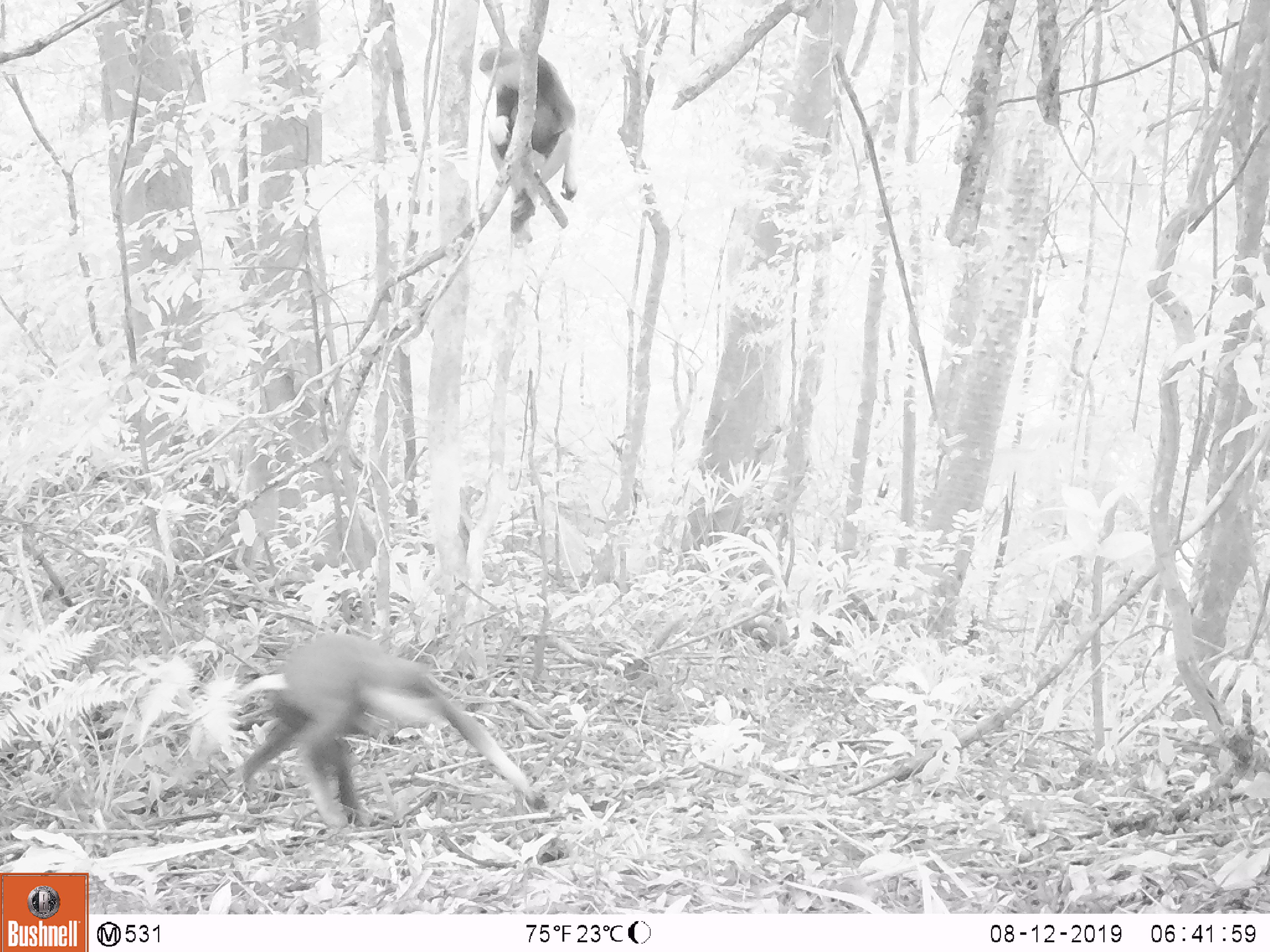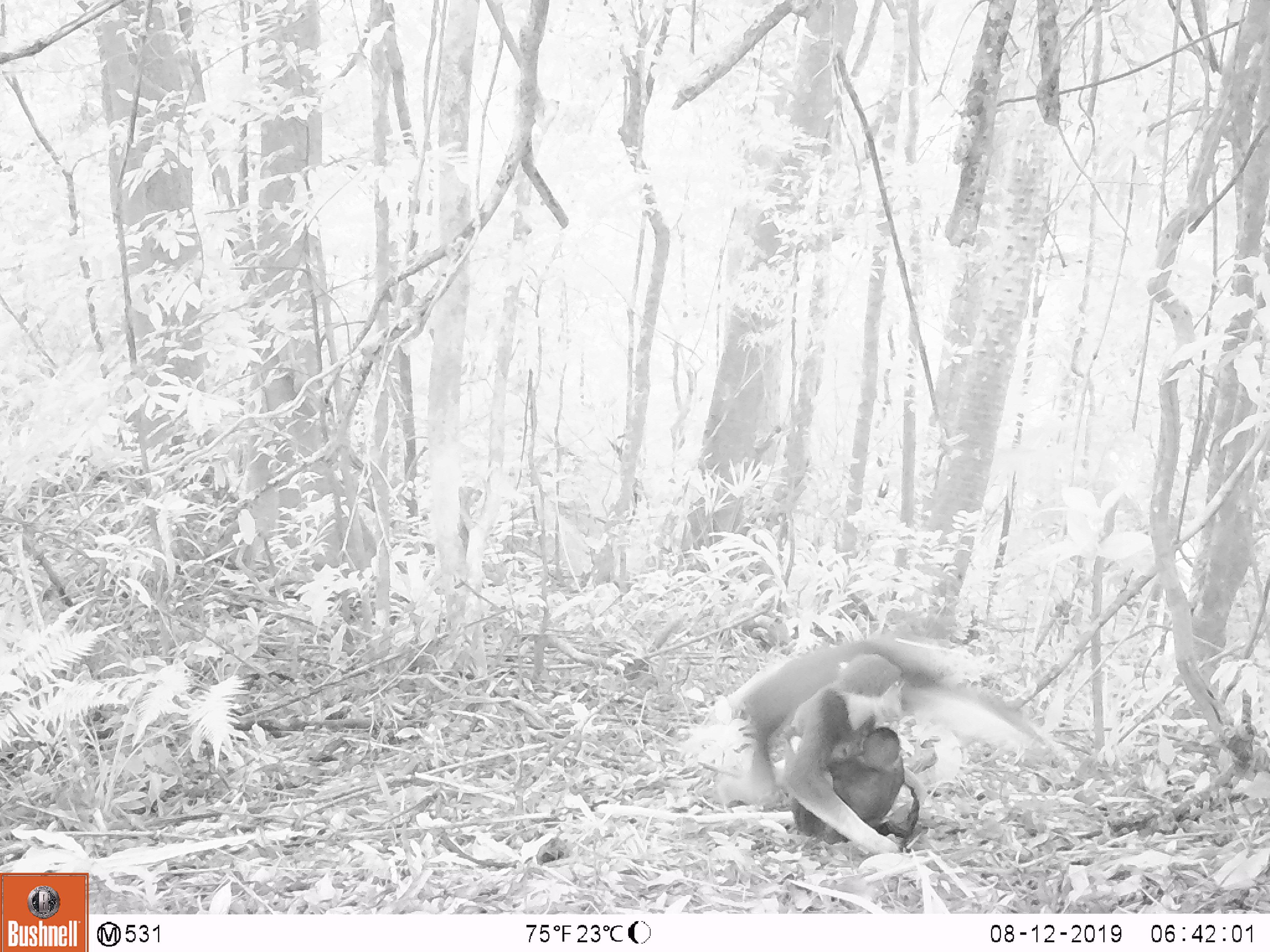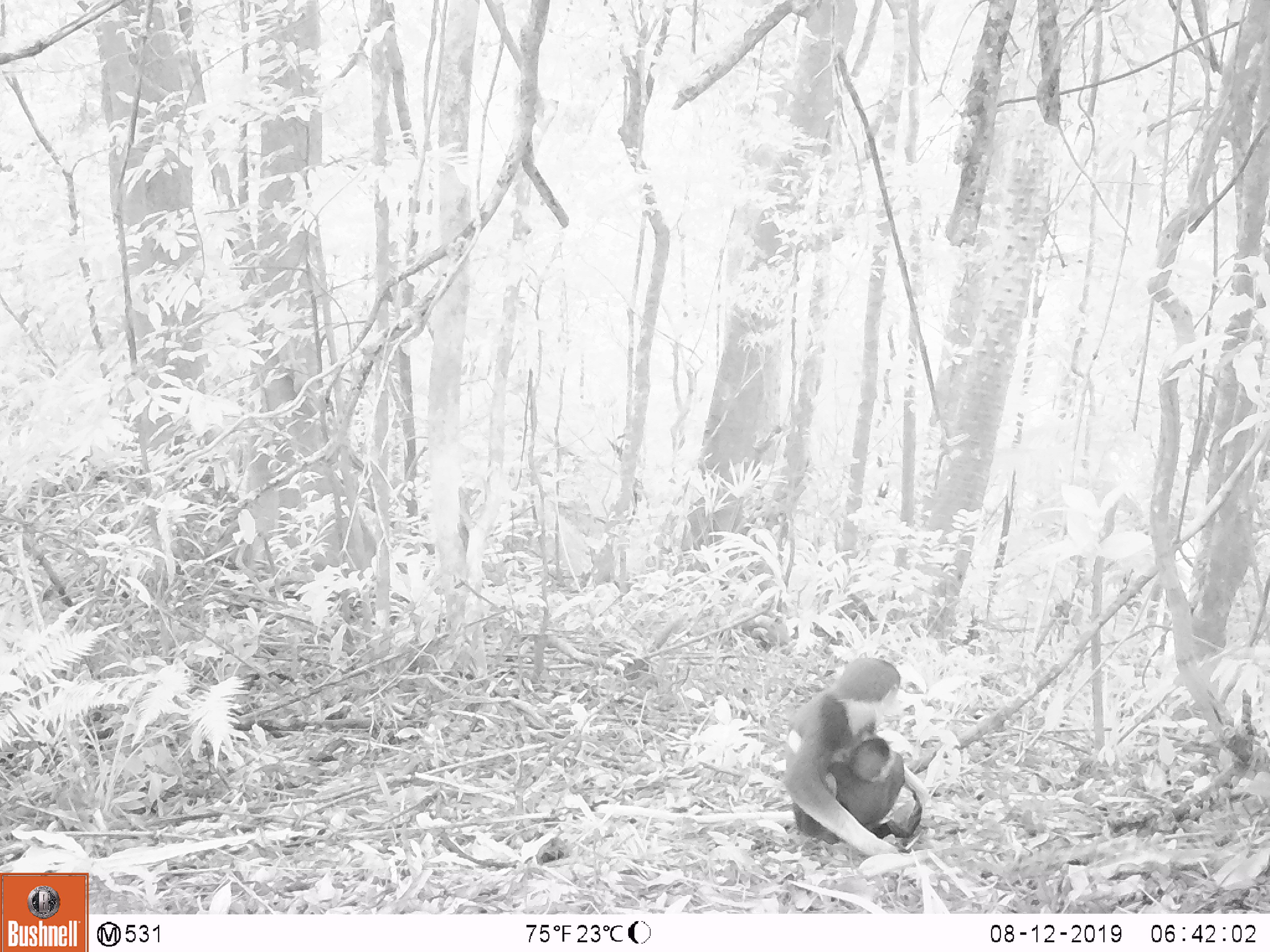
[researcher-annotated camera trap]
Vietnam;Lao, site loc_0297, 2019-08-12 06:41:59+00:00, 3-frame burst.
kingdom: Animalia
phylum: Chordata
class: Mammalia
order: Primates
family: Cercopithecidae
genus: Pygathrix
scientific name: Pygathrix nemaeus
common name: red-shanked douc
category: red shanked douc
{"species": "red shanked douc (red-shanked douc) (Pygathrix nemaeus)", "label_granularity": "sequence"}